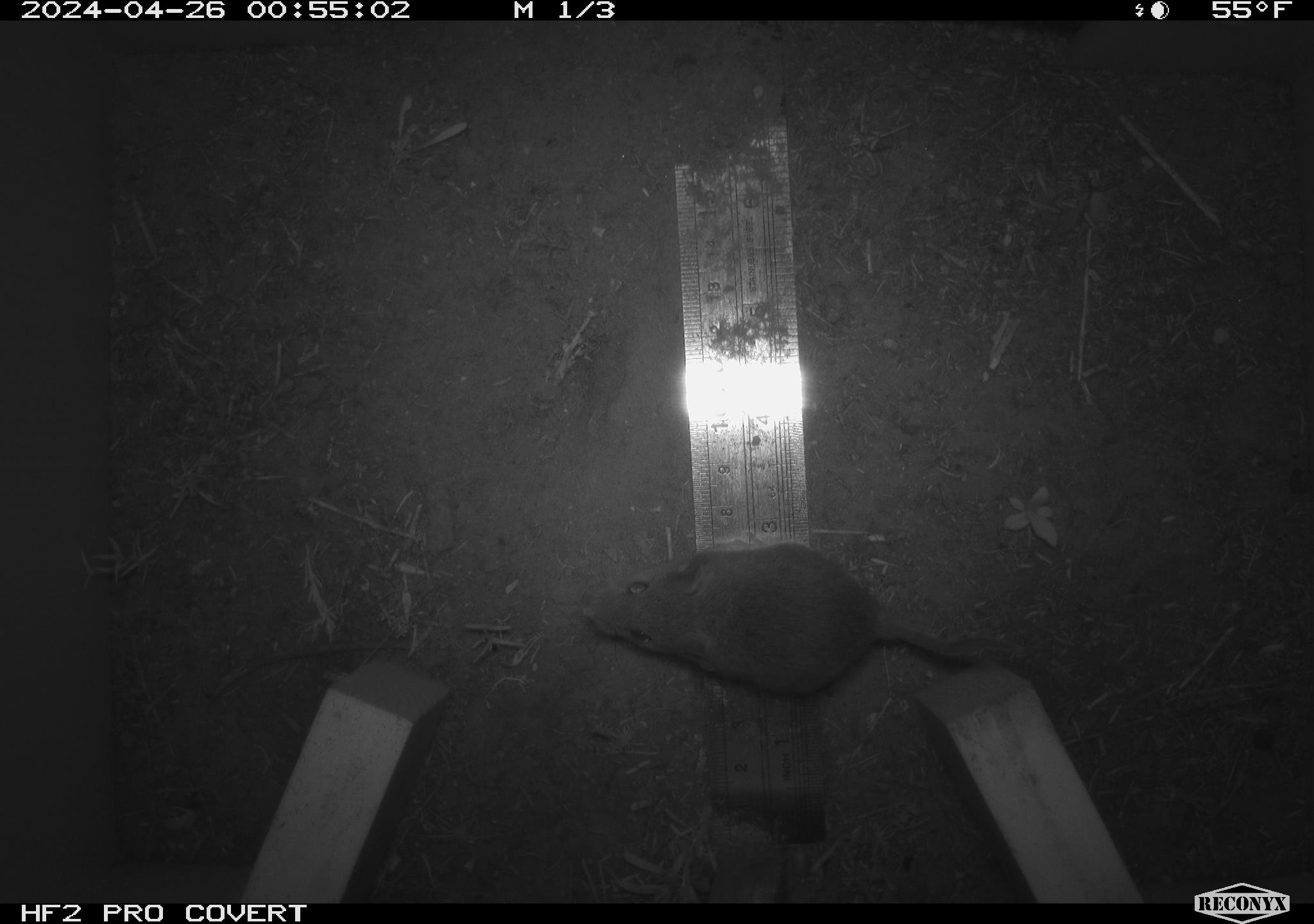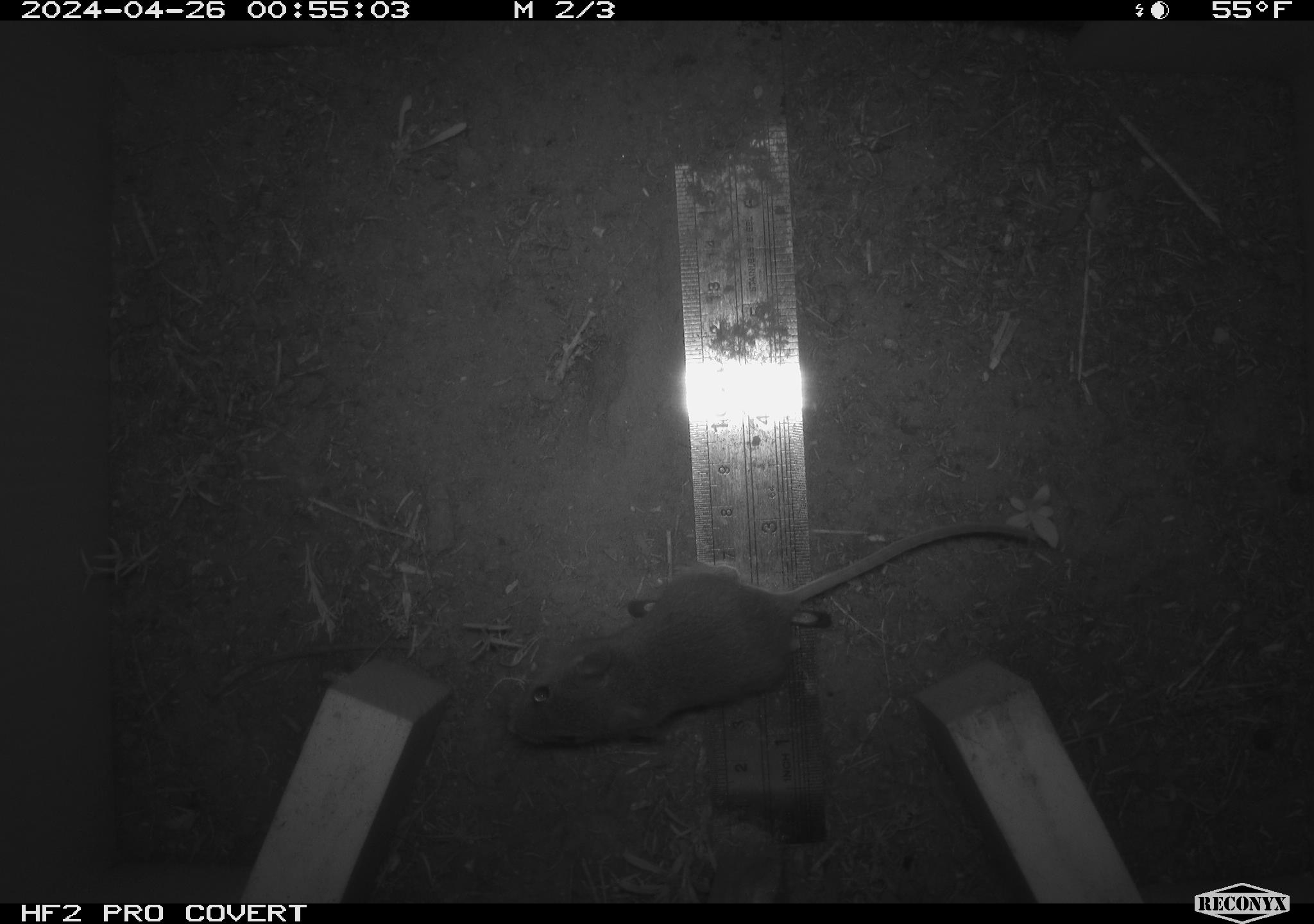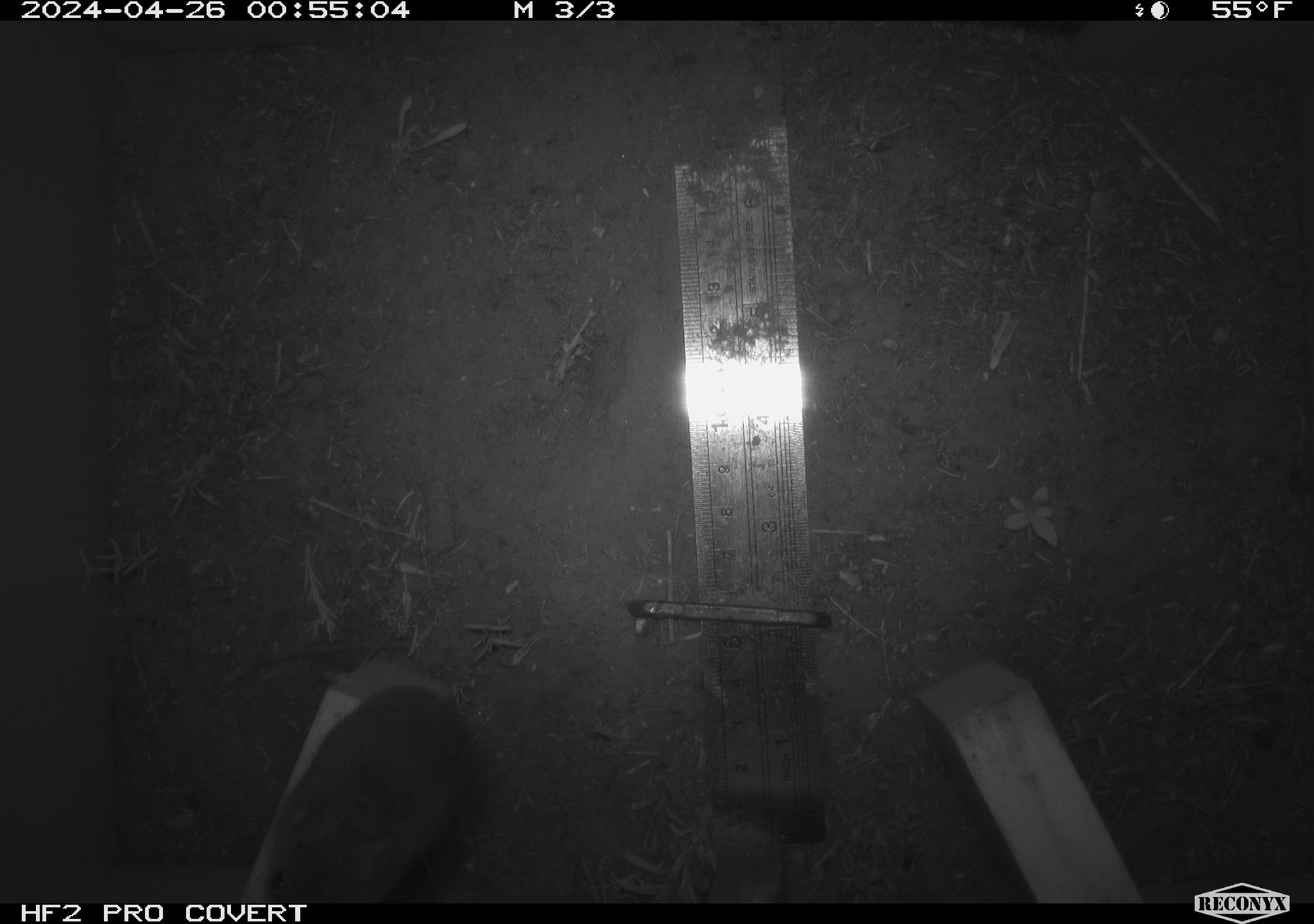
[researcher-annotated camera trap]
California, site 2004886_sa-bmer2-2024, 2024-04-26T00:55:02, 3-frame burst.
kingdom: Animalia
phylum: Chordata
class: Mammalia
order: Rodentia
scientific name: Rodentia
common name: mouse species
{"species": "mouse species (Rodentia)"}